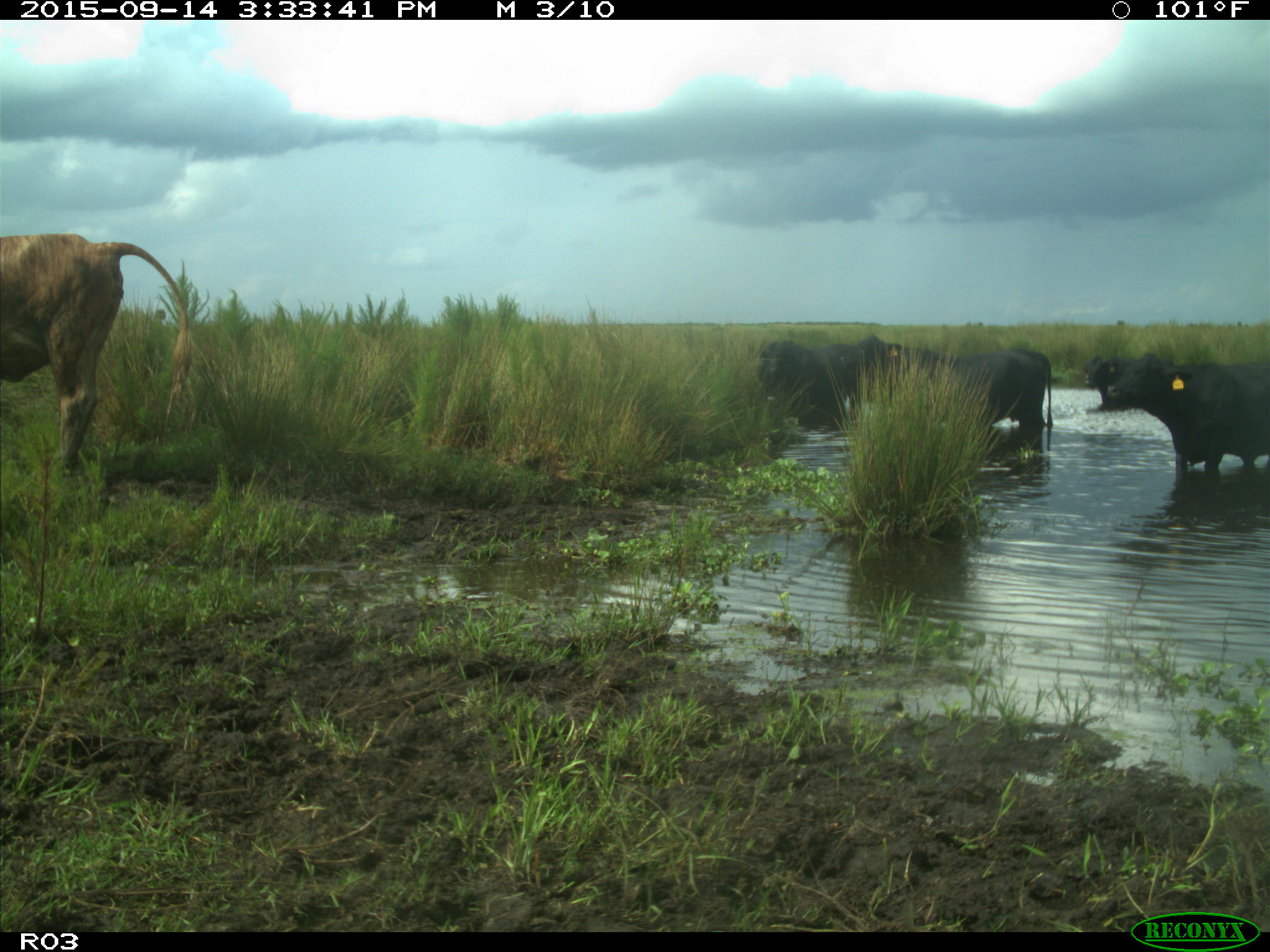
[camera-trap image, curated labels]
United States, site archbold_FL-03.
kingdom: Animalia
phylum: Chordata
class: Mammalia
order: Artiodactyla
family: Bovidae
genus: Bos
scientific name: Bos taurus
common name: domestic cow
Bos taurus (domestic cow).